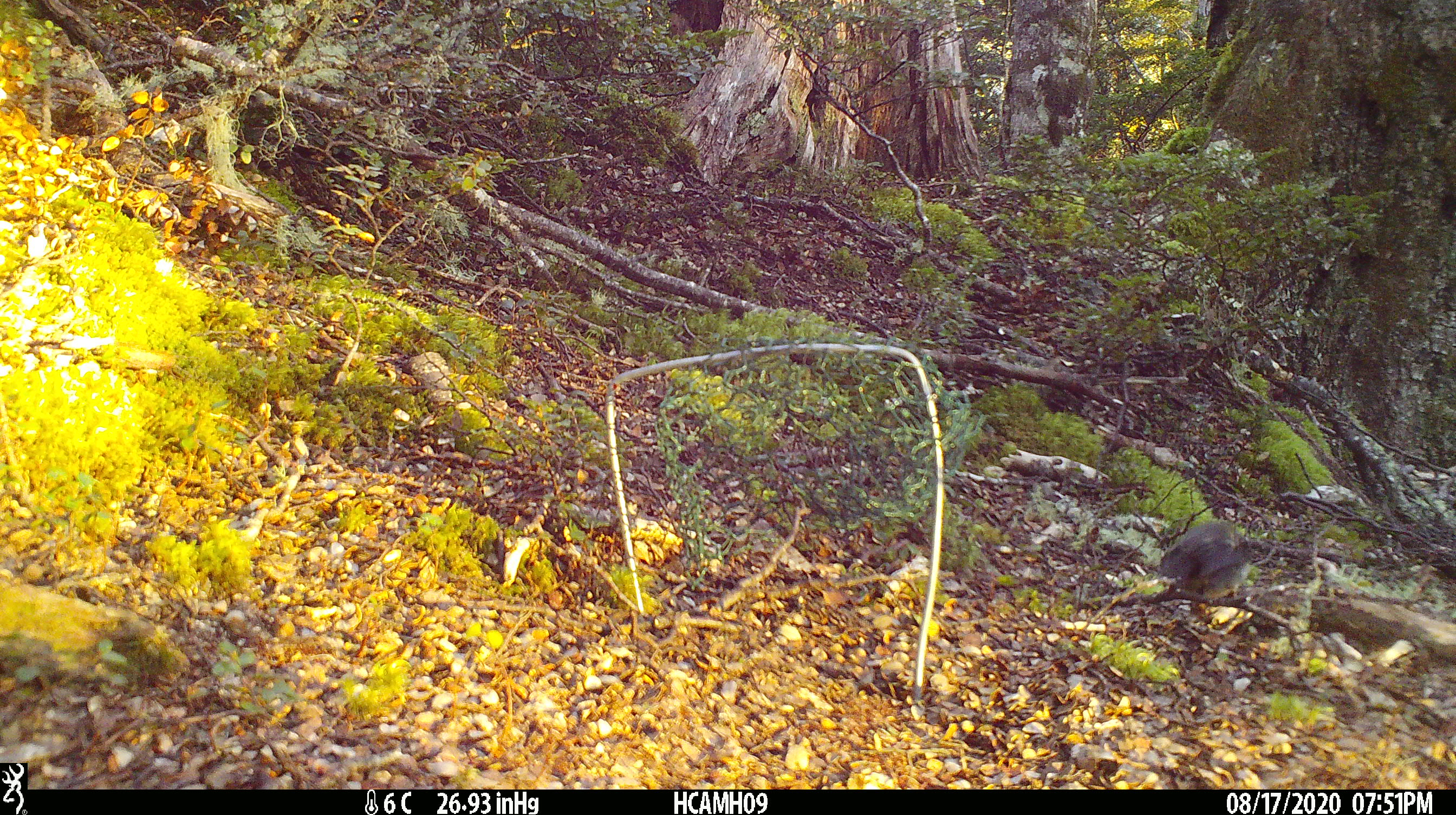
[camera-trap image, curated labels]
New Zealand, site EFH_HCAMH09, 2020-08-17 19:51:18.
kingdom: Animalia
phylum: Chordata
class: Aves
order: Passeriformes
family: Petroicidae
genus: Petroica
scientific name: Petroica australis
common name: new zealand robin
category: robin